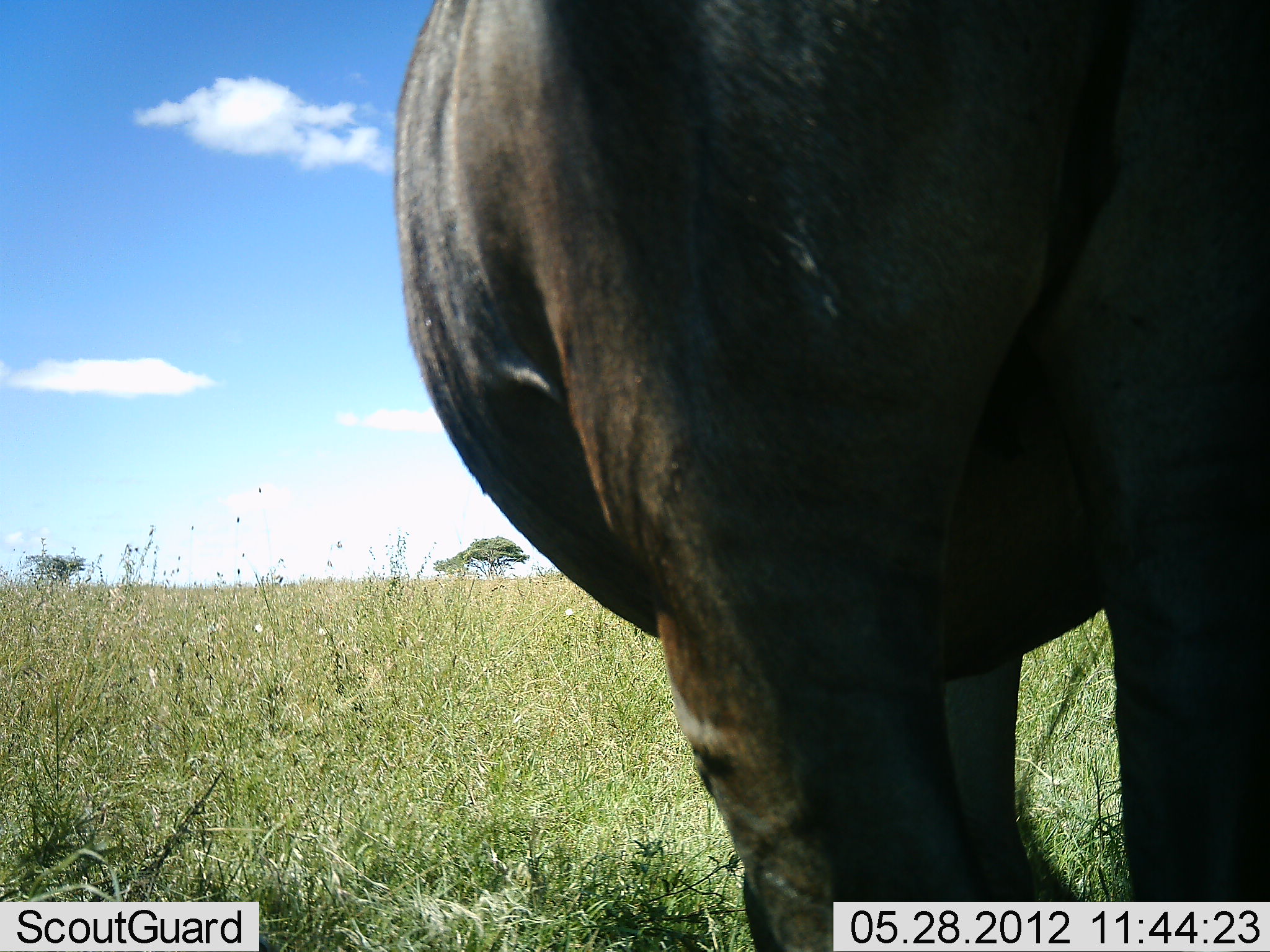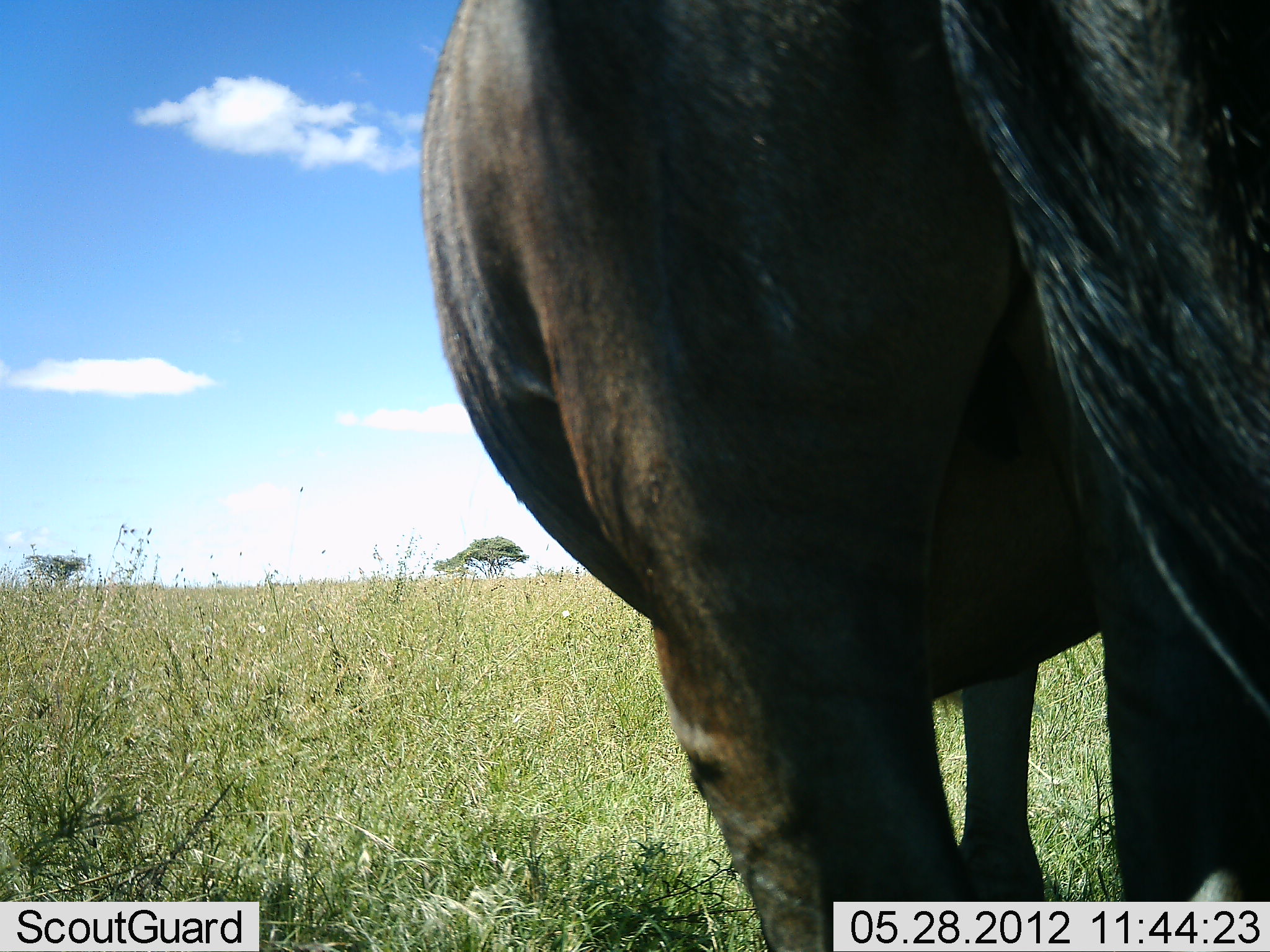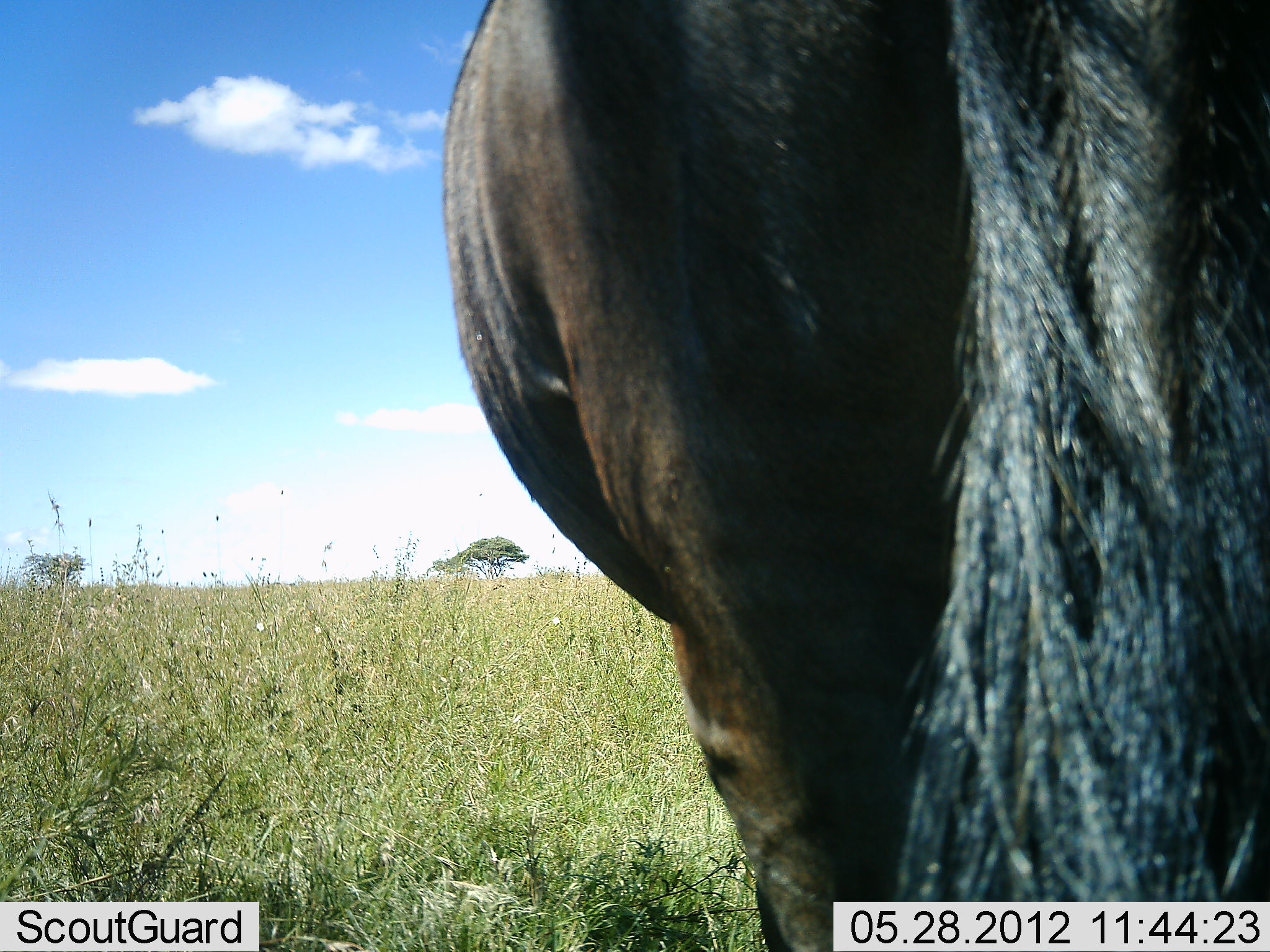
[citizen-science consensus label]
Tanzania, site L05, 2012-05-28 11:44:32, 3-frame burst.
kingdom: Animalia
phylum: Chordata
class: Mammalia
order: Artiodactyla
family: Bovidae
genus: Connochaetes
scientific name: Connochaetes taurinus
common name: blue wildebeest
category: wildebeest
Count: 1.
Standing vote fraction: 90%.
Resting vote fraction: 0%.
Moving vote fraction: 0%.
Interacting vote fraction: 0%.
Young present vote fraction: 0%.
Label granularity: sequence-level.